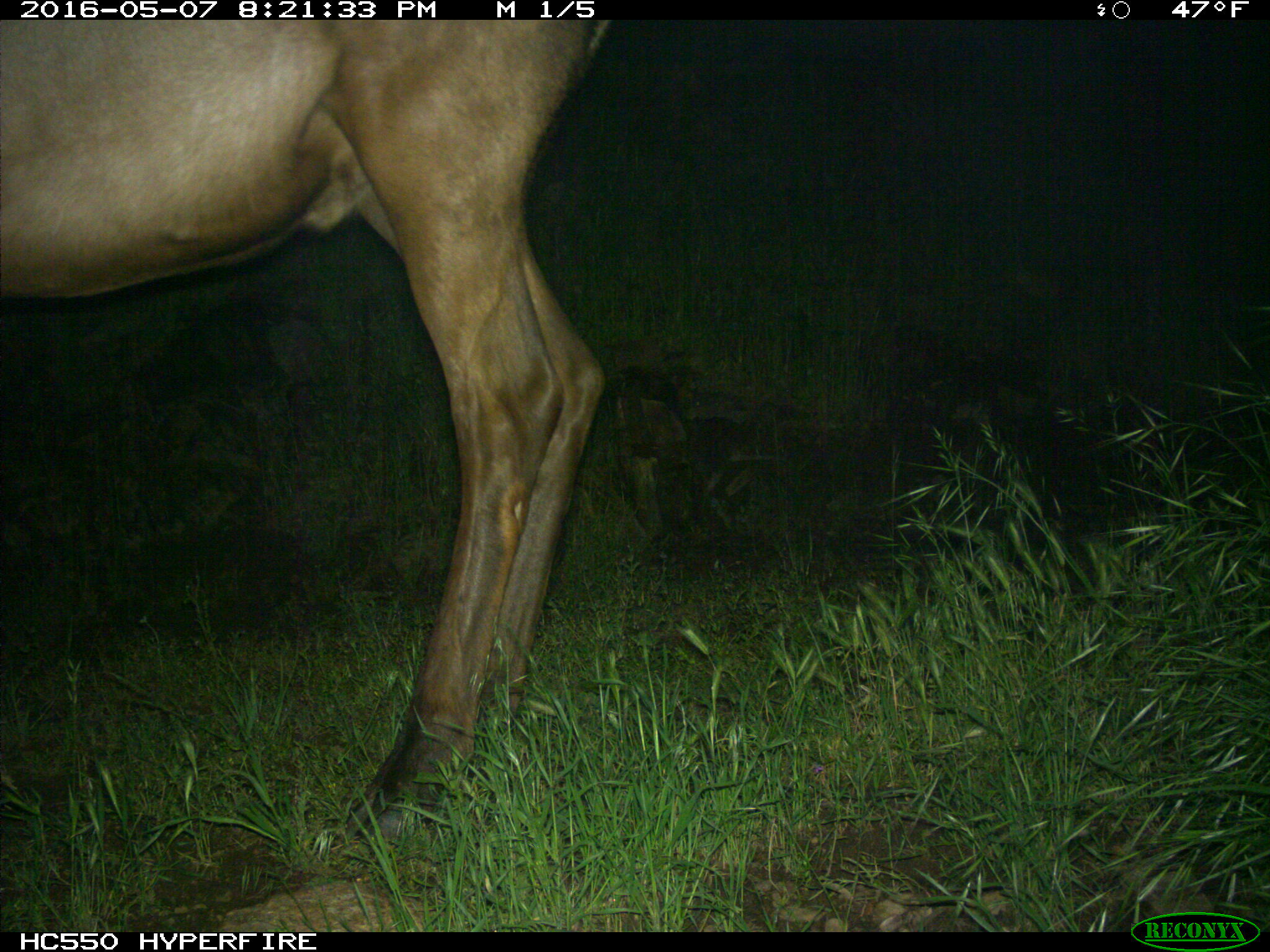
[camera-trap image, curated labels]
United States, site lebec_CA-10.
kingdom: Animalia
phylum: Chordata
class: Mammalia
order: Artiodactyla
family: Cervidae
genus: Cervus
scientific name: Cervus canadensis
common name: elk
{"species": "Cervus canadensis (elk)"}